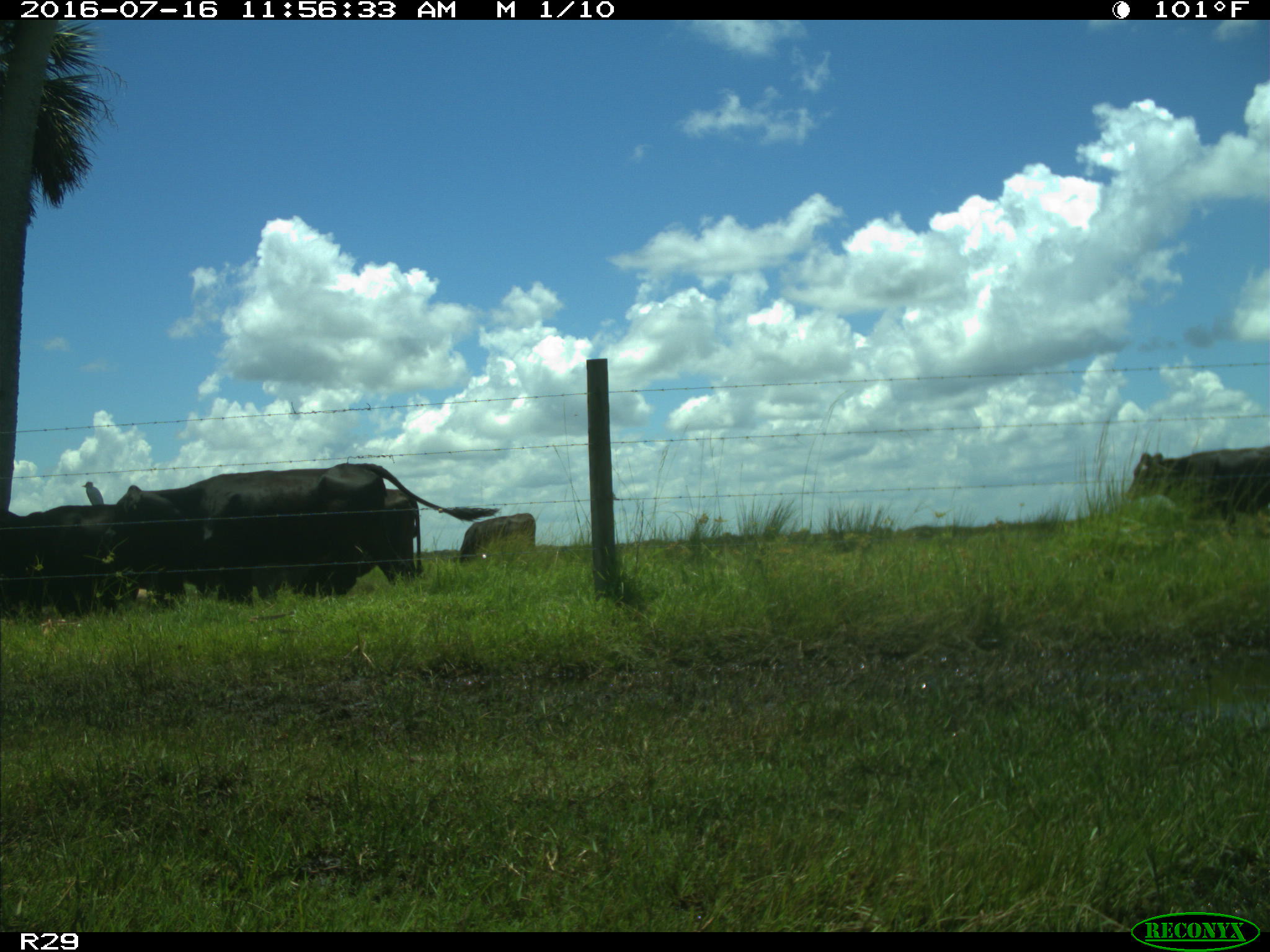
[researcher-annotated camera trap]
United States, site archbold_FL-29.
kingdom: Animalia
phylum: Chordata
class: Mammalia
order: Artiodactyla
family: Bovidae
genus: Bos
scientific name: Bos taurus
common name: domestic cow